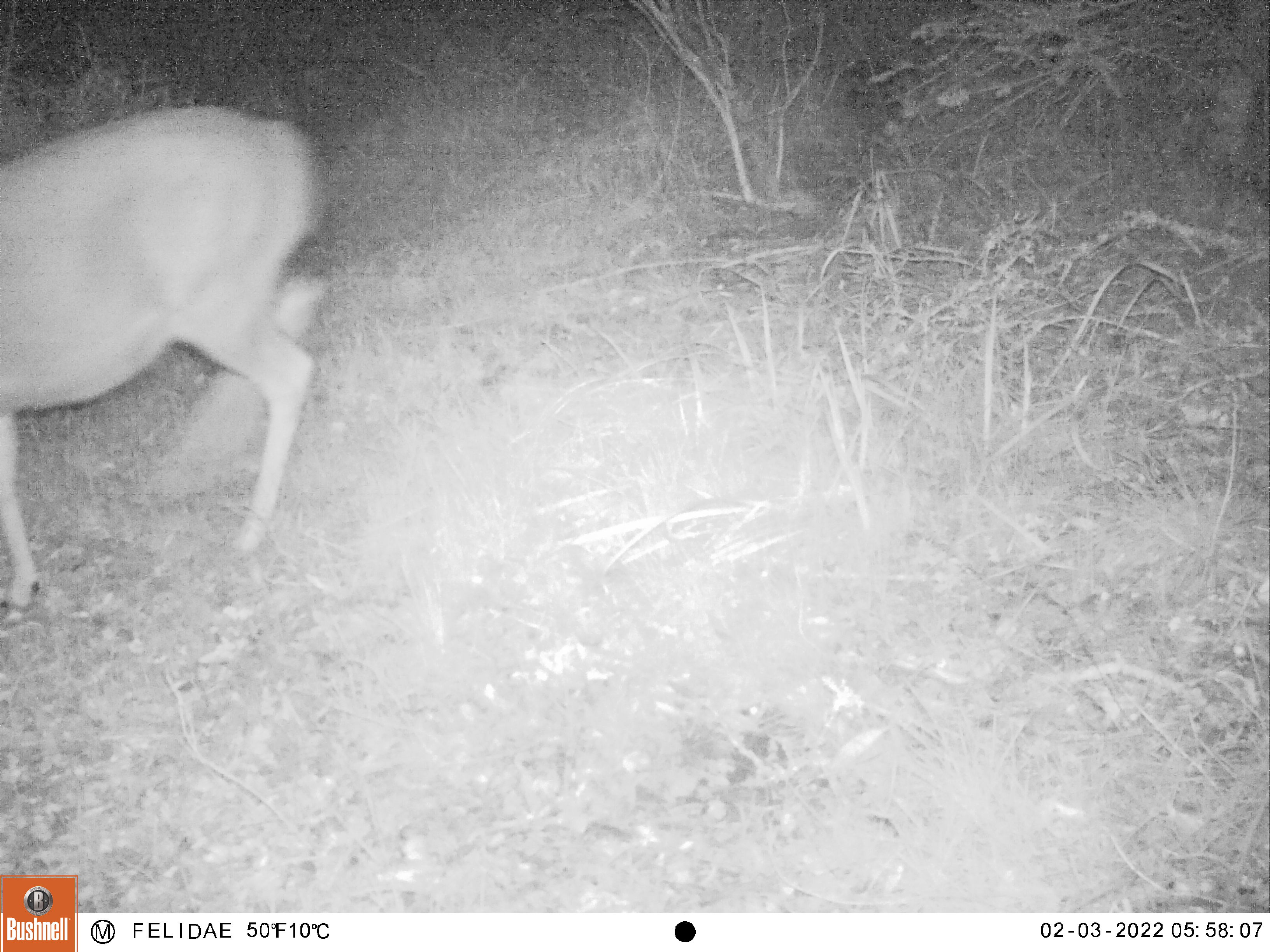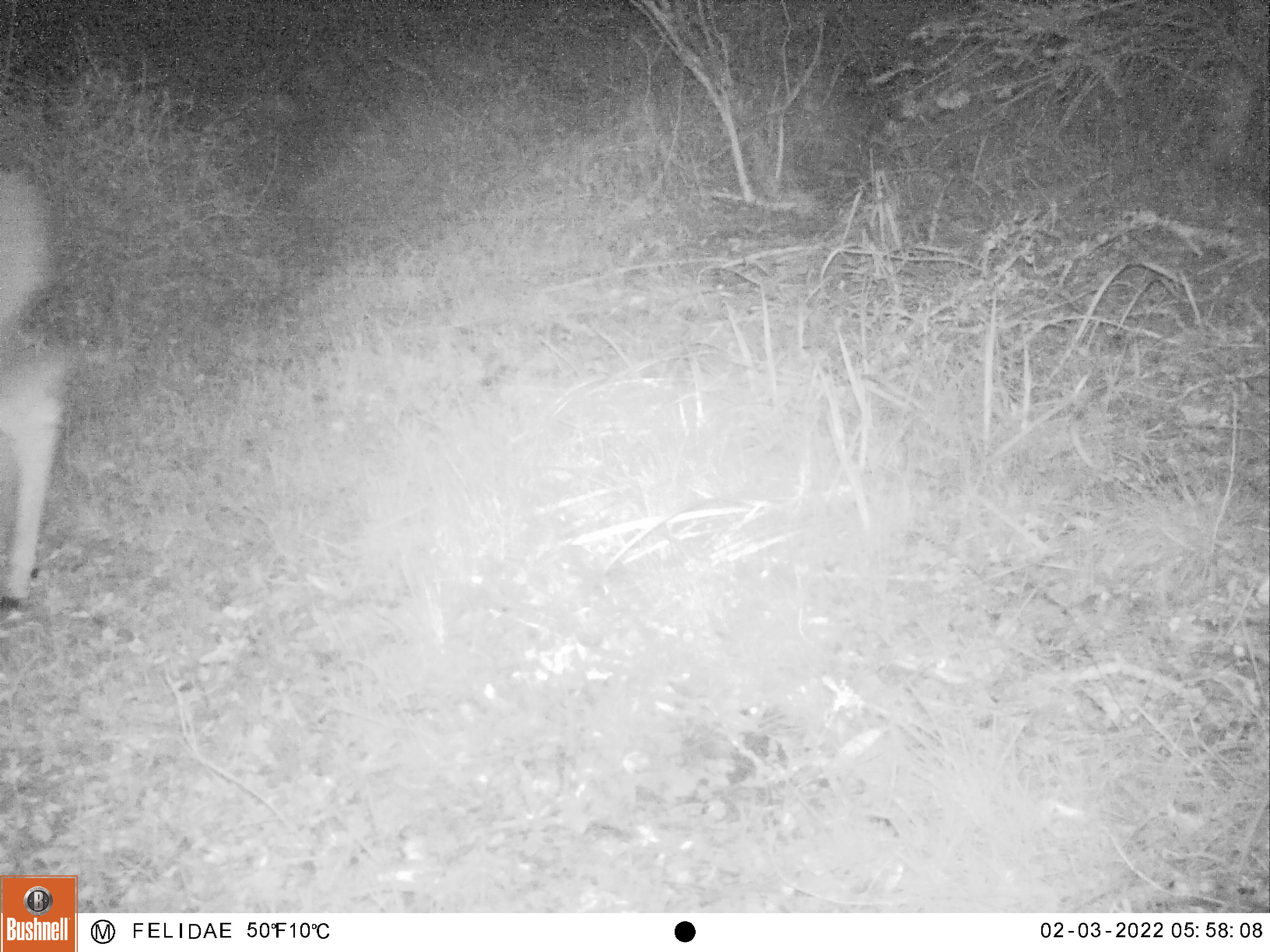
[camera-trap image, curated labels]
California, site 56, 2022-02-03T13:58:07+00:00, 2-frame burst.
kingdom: Animalia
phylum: Chordata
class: Mammalia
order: Artiodactyla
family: Cervidae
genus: Odocoileus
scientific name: Odocoileus hemionus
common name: mule deer